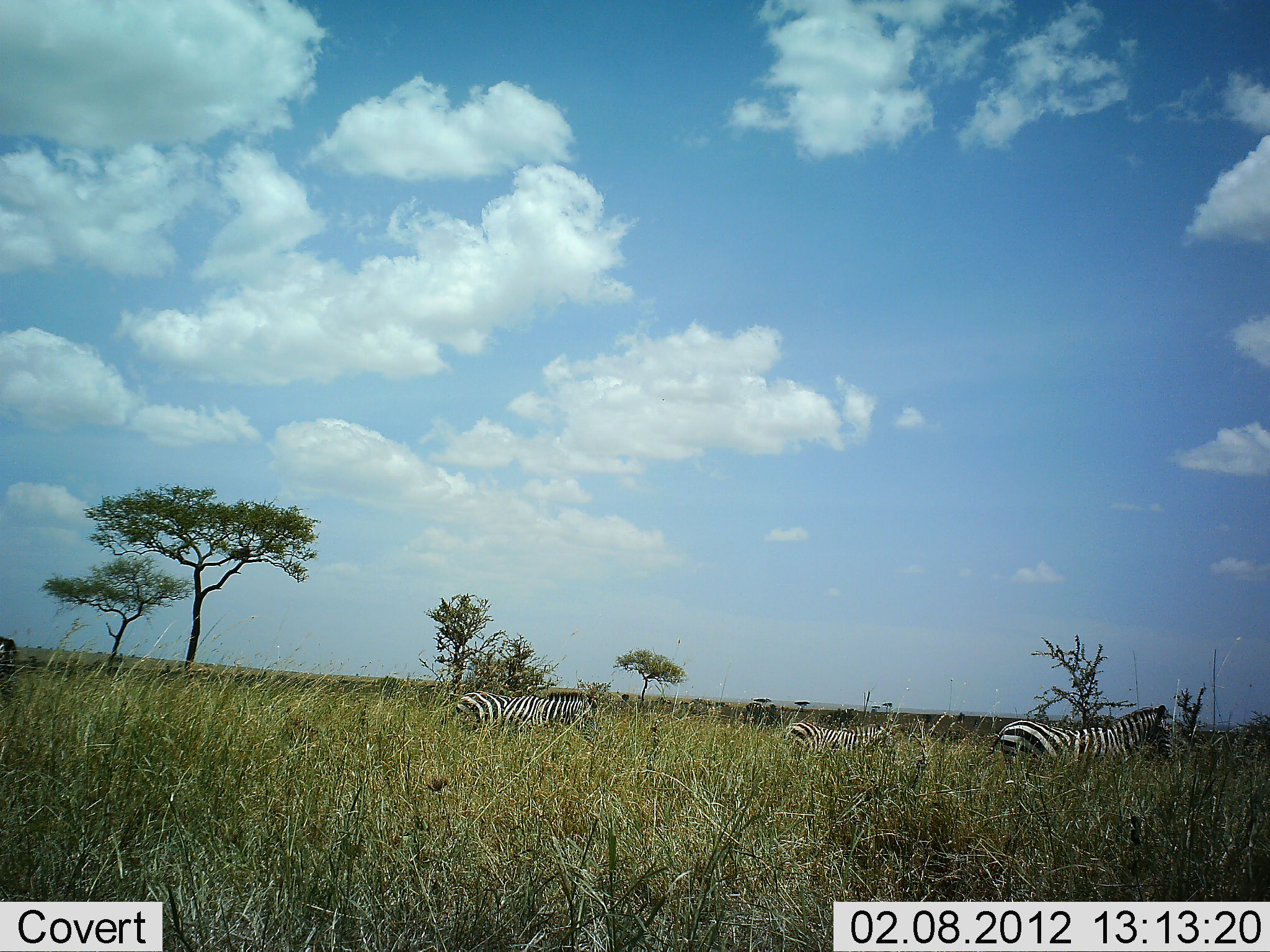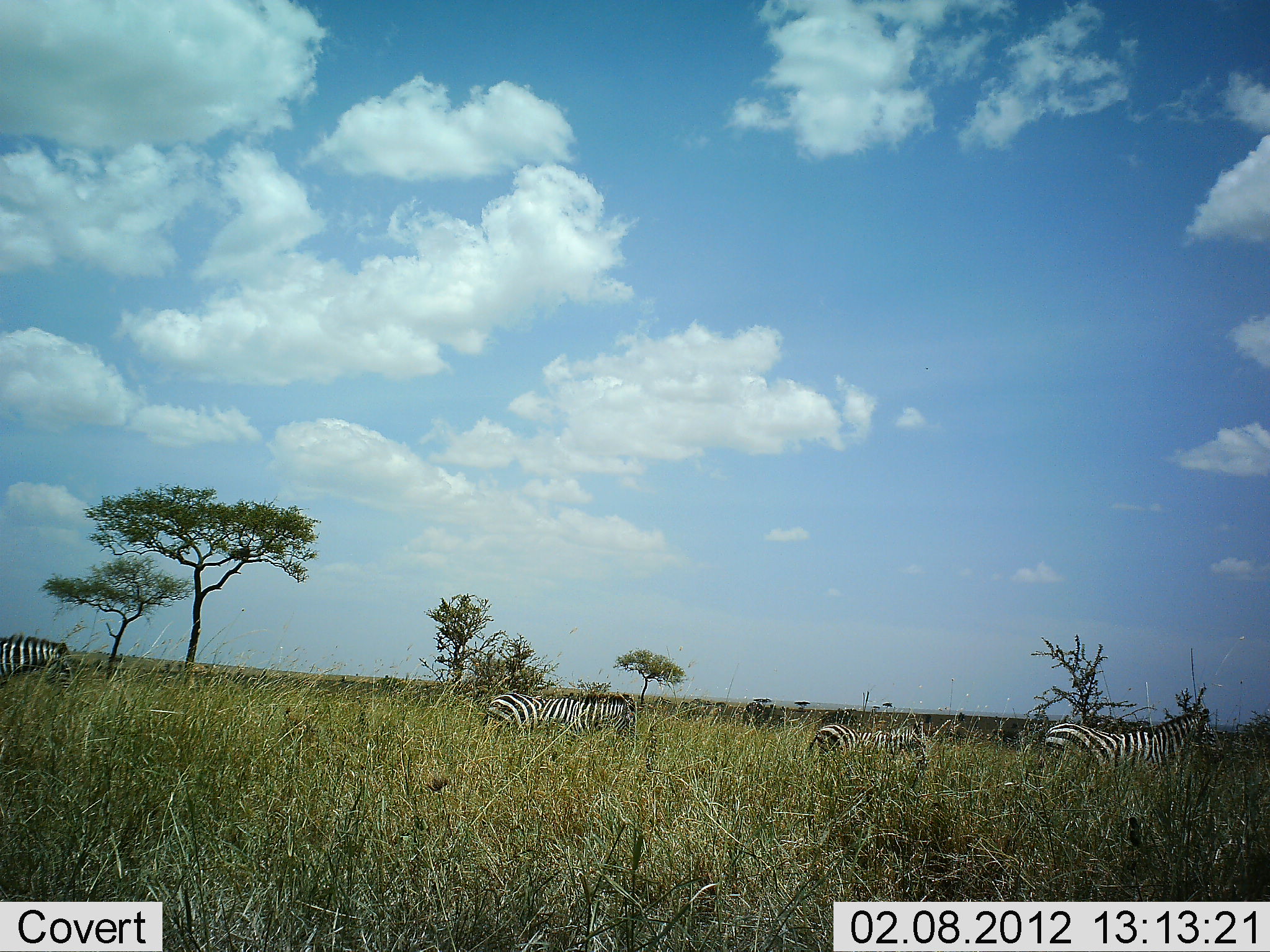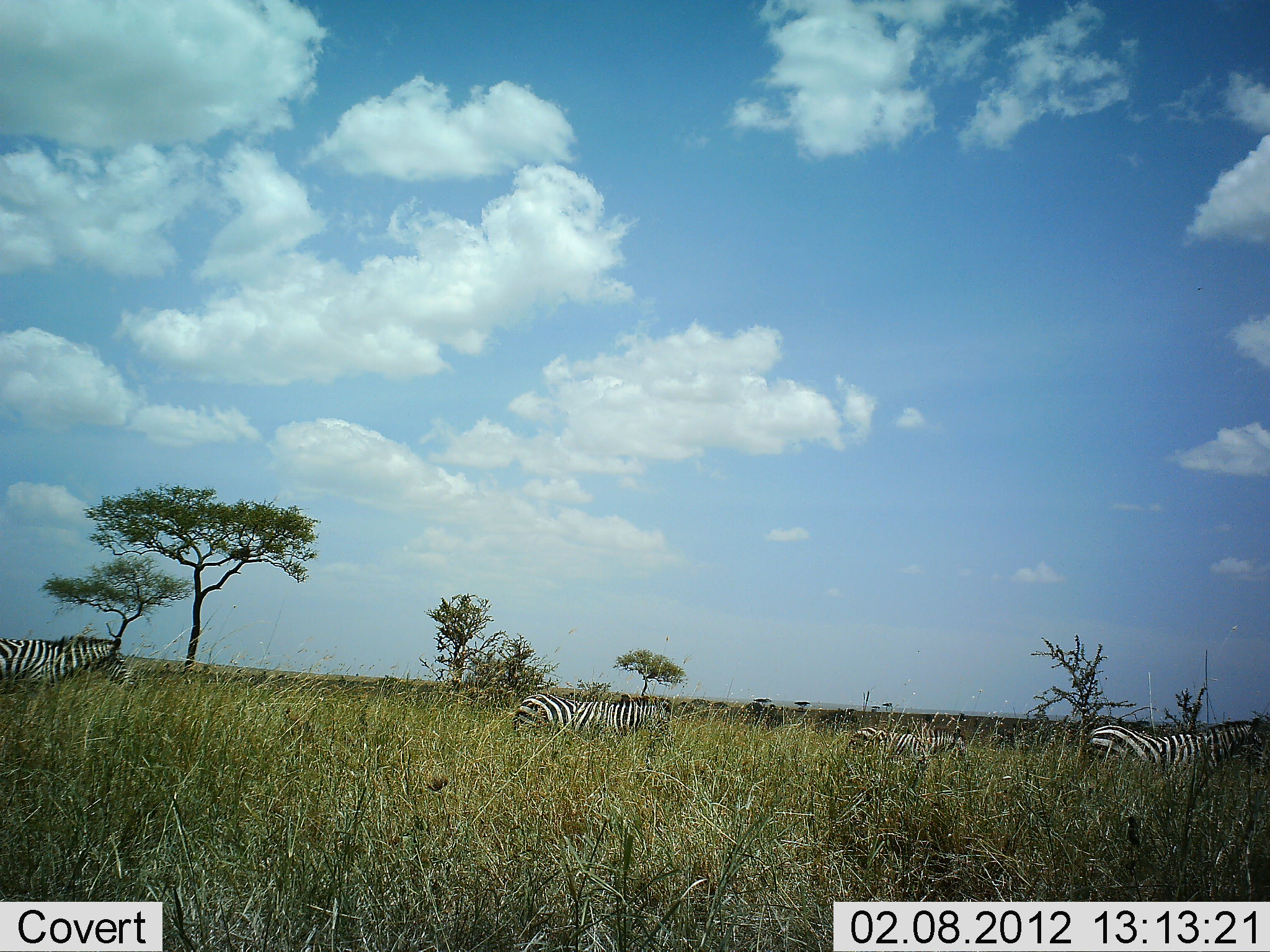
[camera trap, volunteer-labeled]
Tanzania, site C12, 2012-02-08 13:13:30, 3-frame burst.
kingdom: Animalia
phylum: Chordata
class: Mammalia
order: Perissodactyla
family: Equidae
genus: Equus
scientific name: Equus quagga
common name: plains zebra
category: zebra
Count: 4.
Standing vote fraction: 7%.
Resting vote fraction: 0%.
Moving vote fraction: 93%.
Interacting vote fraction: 0%.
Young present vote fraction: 7%.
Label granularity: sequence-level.